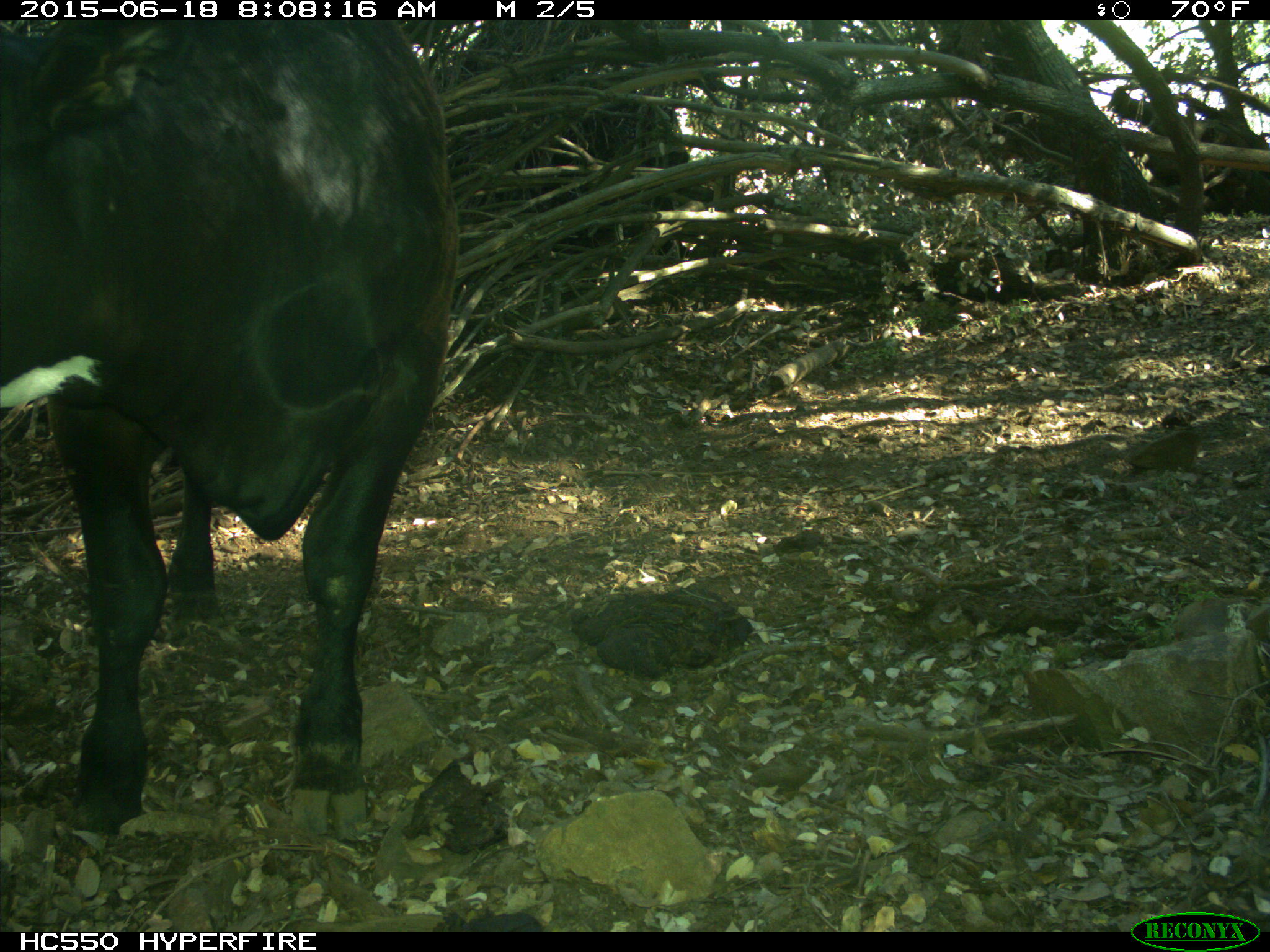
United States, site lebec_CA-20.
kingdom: Animalia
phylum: Chordata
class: Mammalia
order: Artiodactyla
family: Bovidae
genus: Bos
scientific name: Bos taurus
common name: domestic cow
Bos taurus (domestic cow).